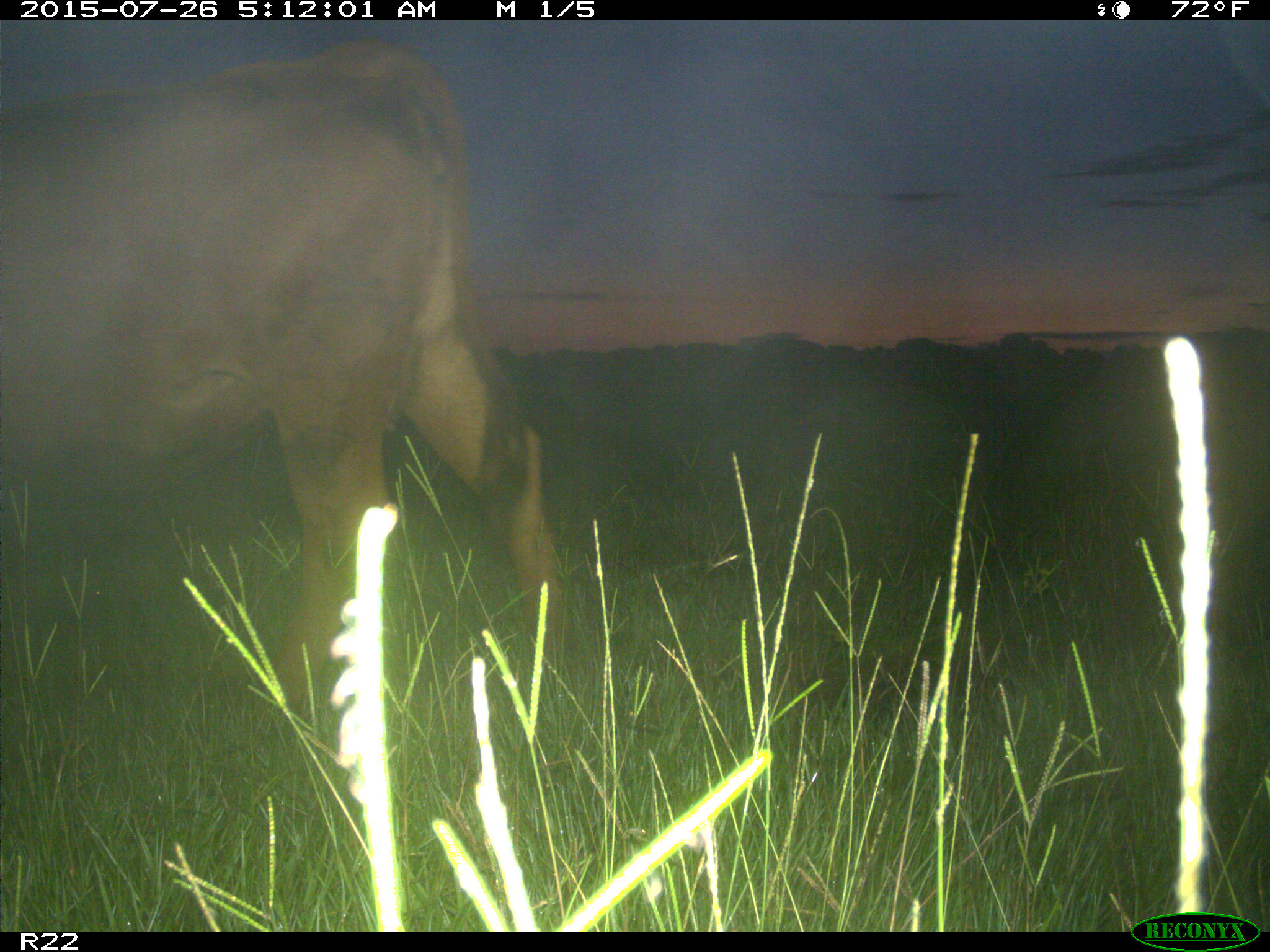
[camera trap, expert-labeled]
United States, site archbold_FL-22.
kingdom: Animalia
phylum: Chordata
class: Mammalia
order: Artiodactyla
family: Bovidae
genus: Bos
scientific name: Bos taurus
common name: domestic cow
Bos taurus (domestic cow).